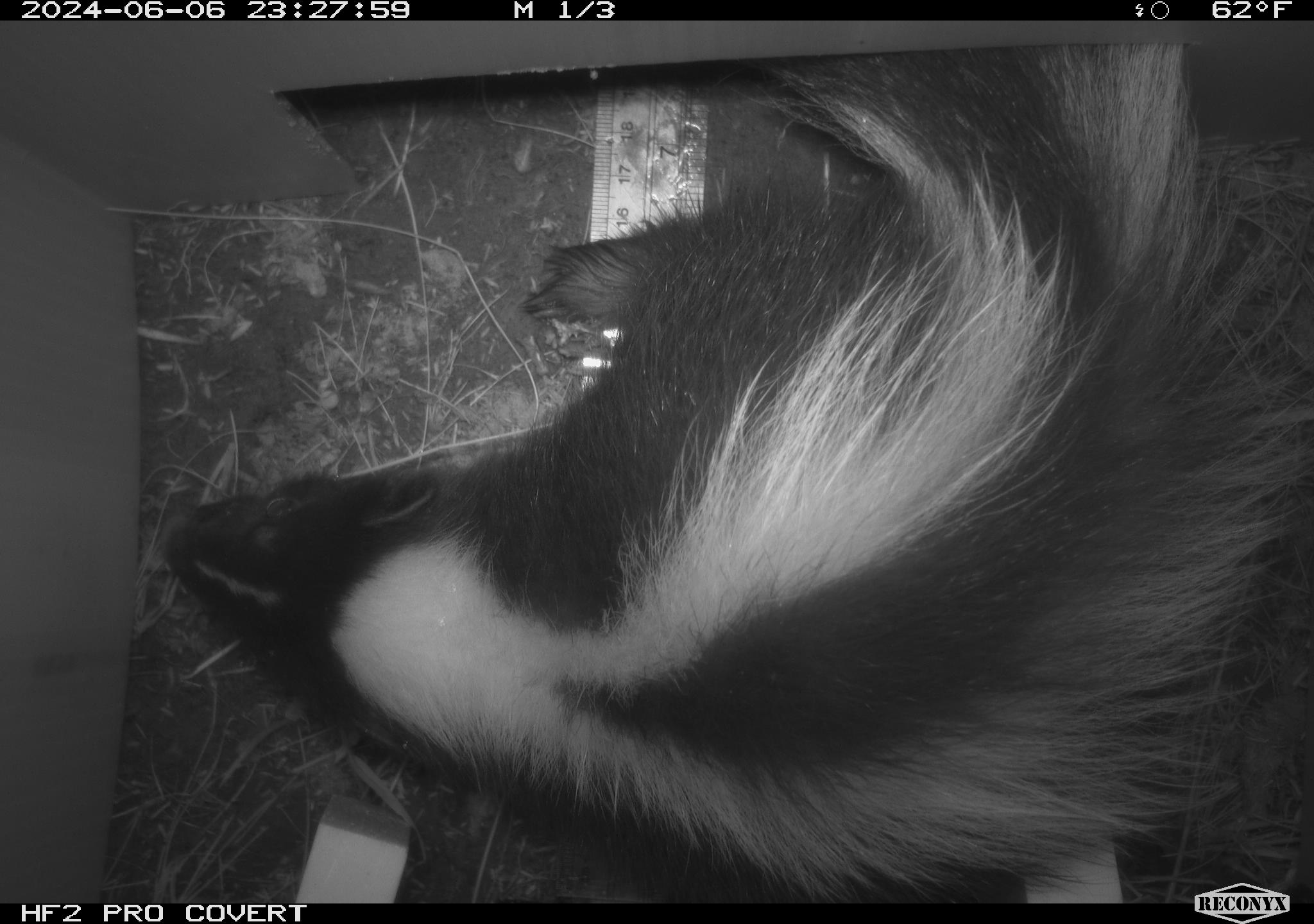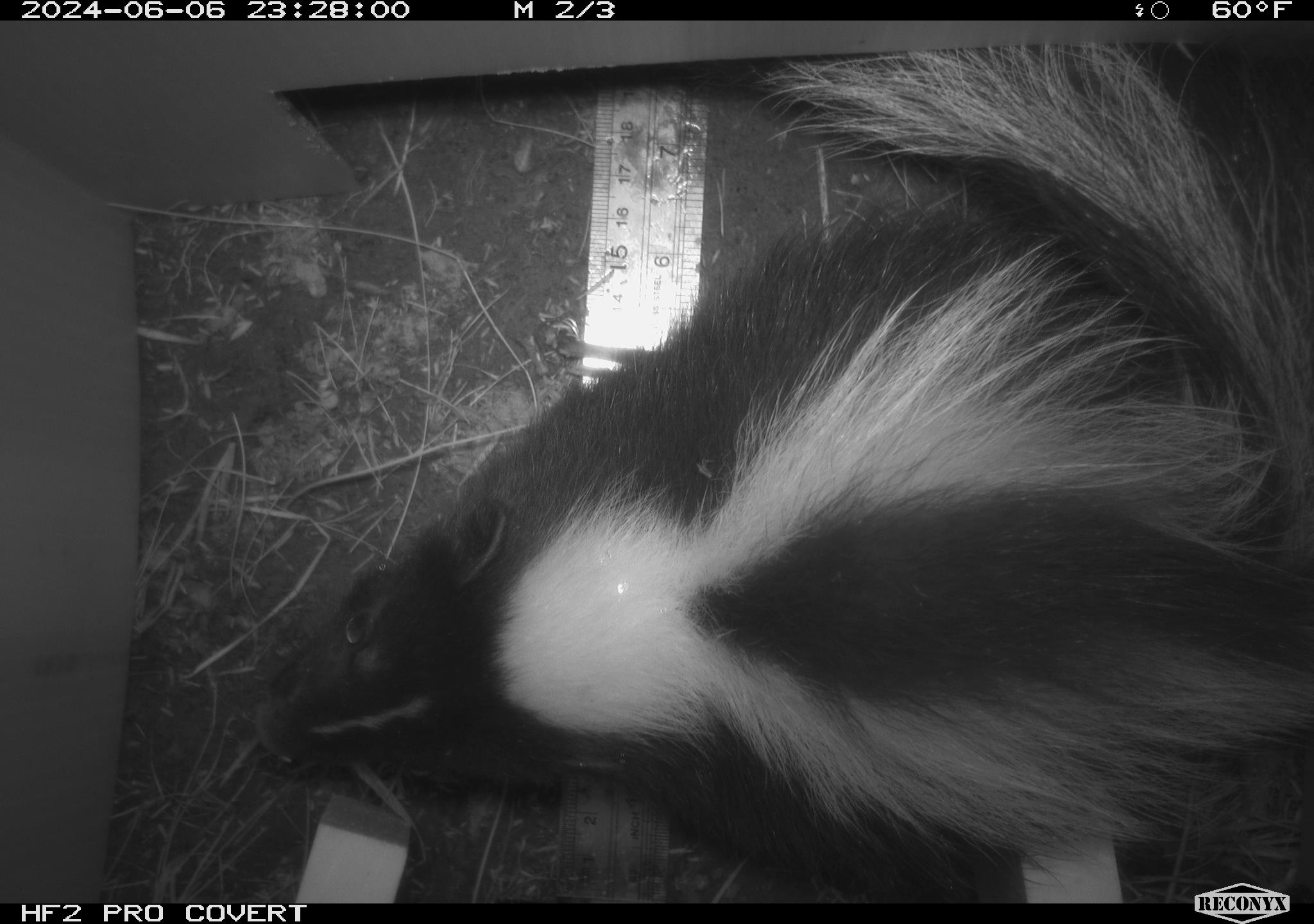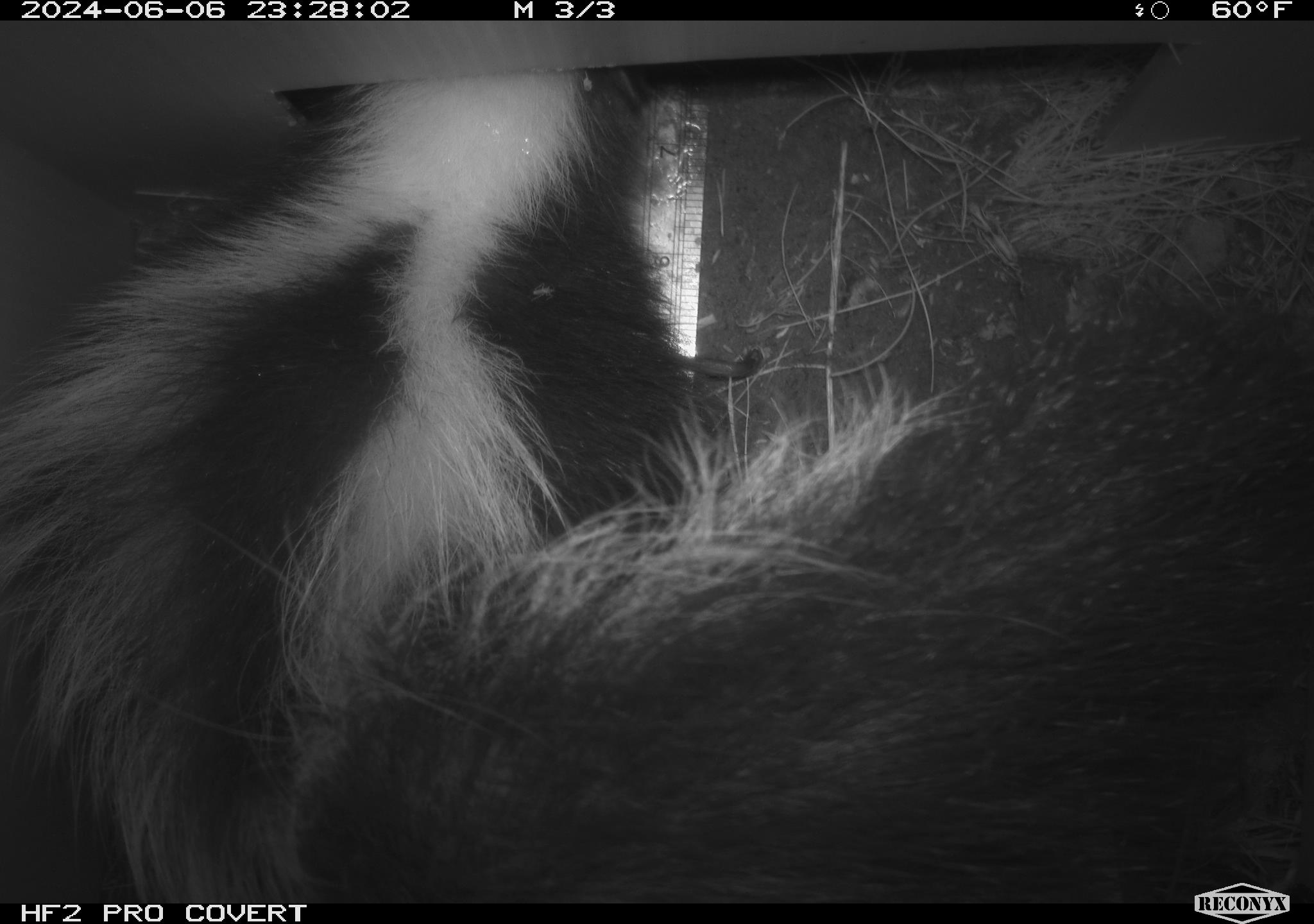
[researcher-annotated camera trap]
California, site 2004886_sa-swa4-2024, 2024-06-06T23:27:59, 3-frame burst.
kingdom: Animalia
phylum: Chordata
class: Mammalia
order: Carnivora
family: Mephitidae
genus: Mephitis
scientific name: Mephitis mephitis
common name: striped skunk